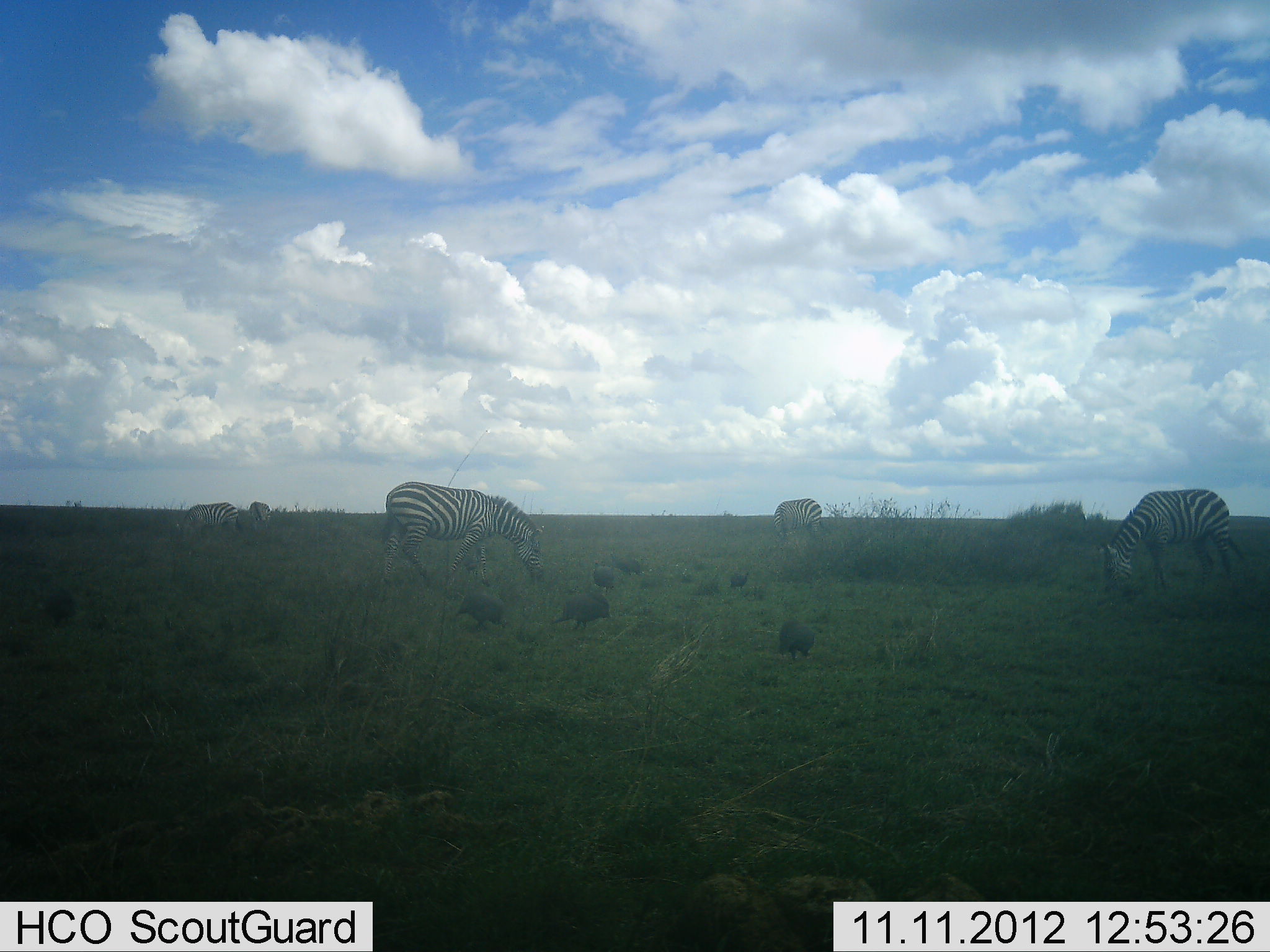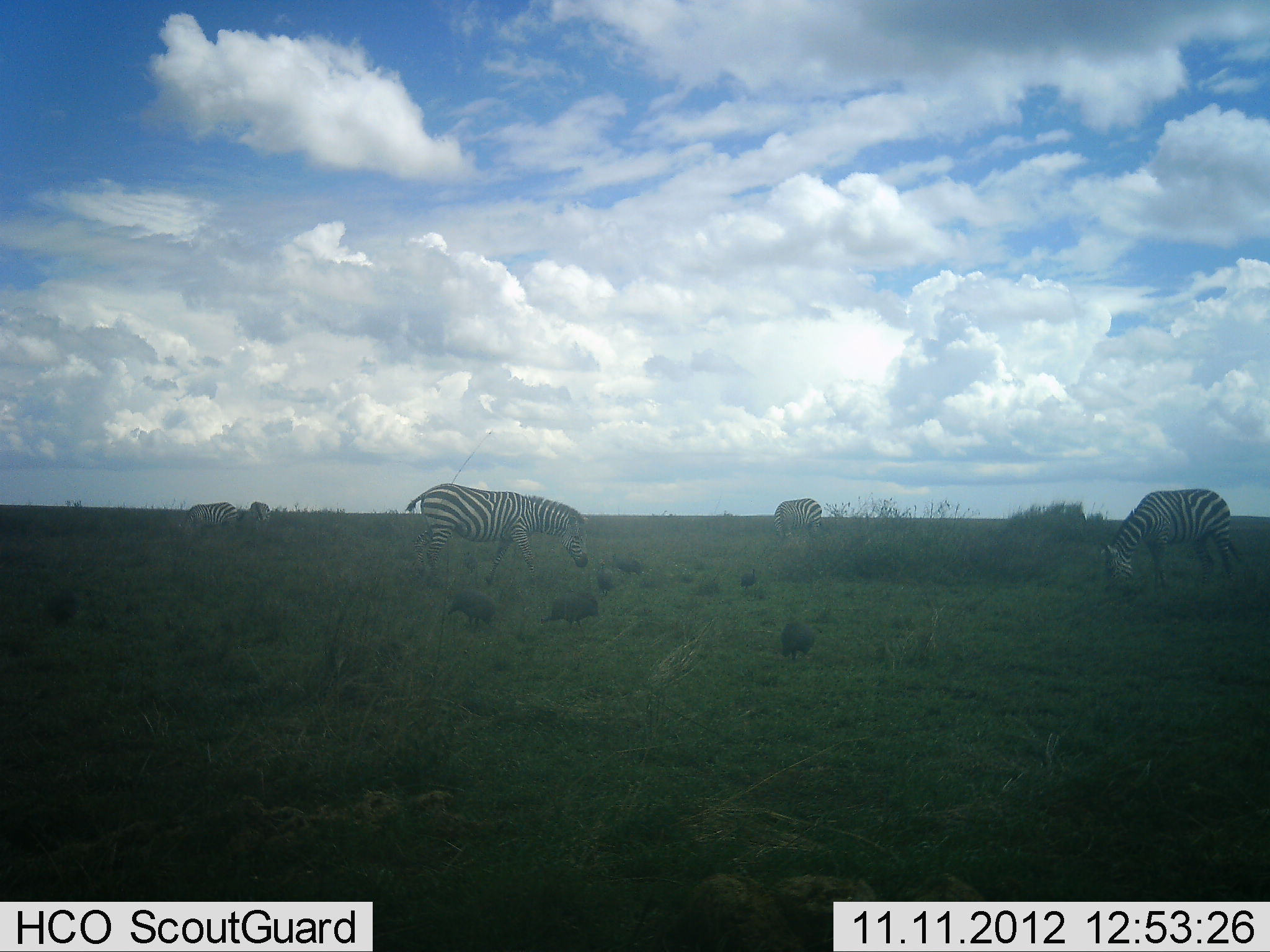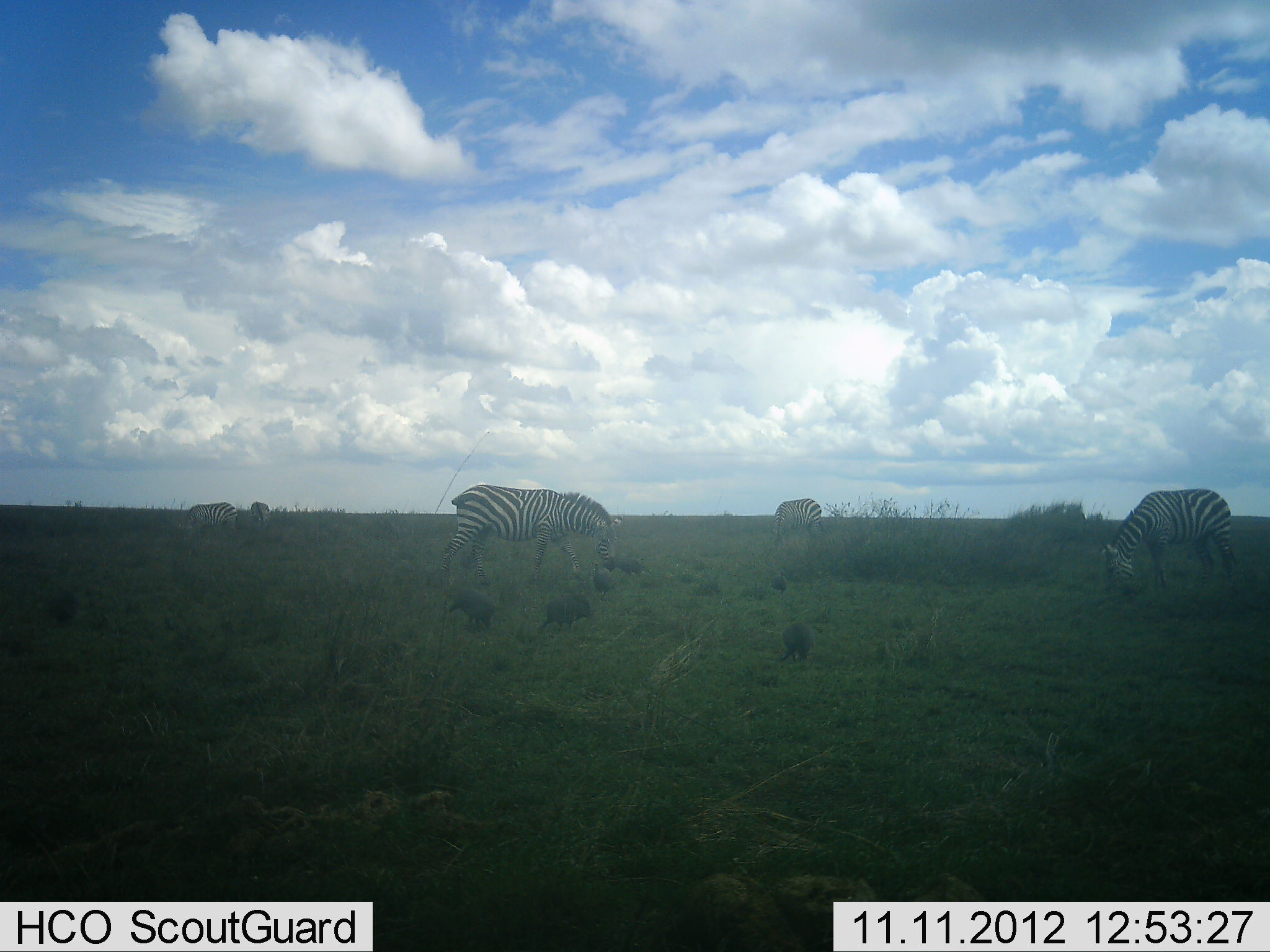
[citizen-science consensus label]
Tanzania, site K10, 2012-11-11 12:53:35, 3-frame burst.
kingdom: Animalia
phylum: Chordata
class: Aves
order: Galliformes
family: Numididae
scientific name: Numididae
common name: guinea fowl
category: guineafowl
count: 6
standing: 30%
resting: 0%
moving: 50%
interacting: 0%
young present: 0%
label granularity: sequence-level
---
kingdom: Animalia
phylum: Chordata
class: Mammalia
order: Perissodactyla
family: Equidae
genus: Equus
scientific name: Equus quagga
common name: plains zebra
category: zebra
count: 5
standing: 40%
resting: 0%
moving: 50%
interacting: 0%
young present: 0%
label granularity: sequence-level